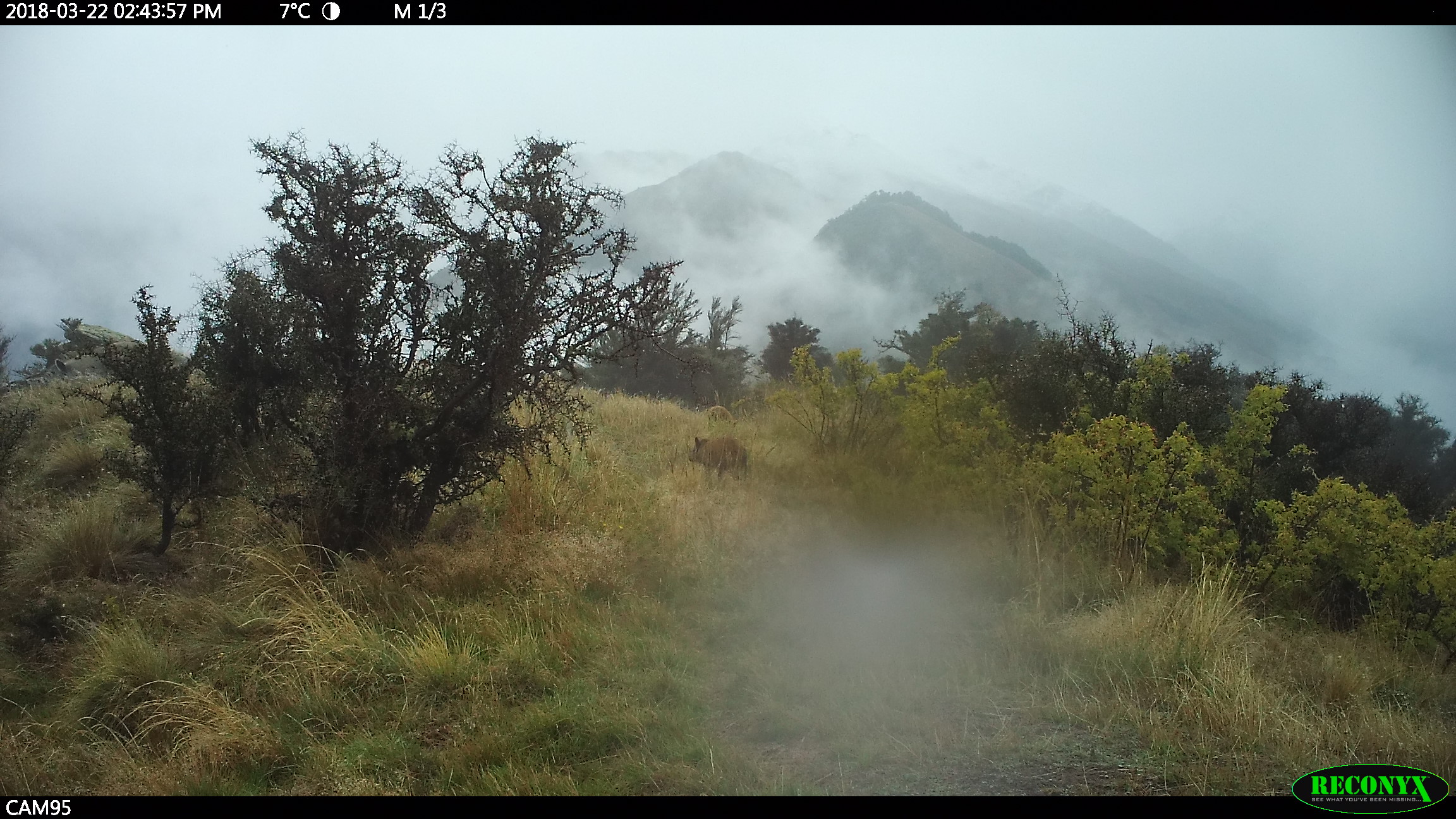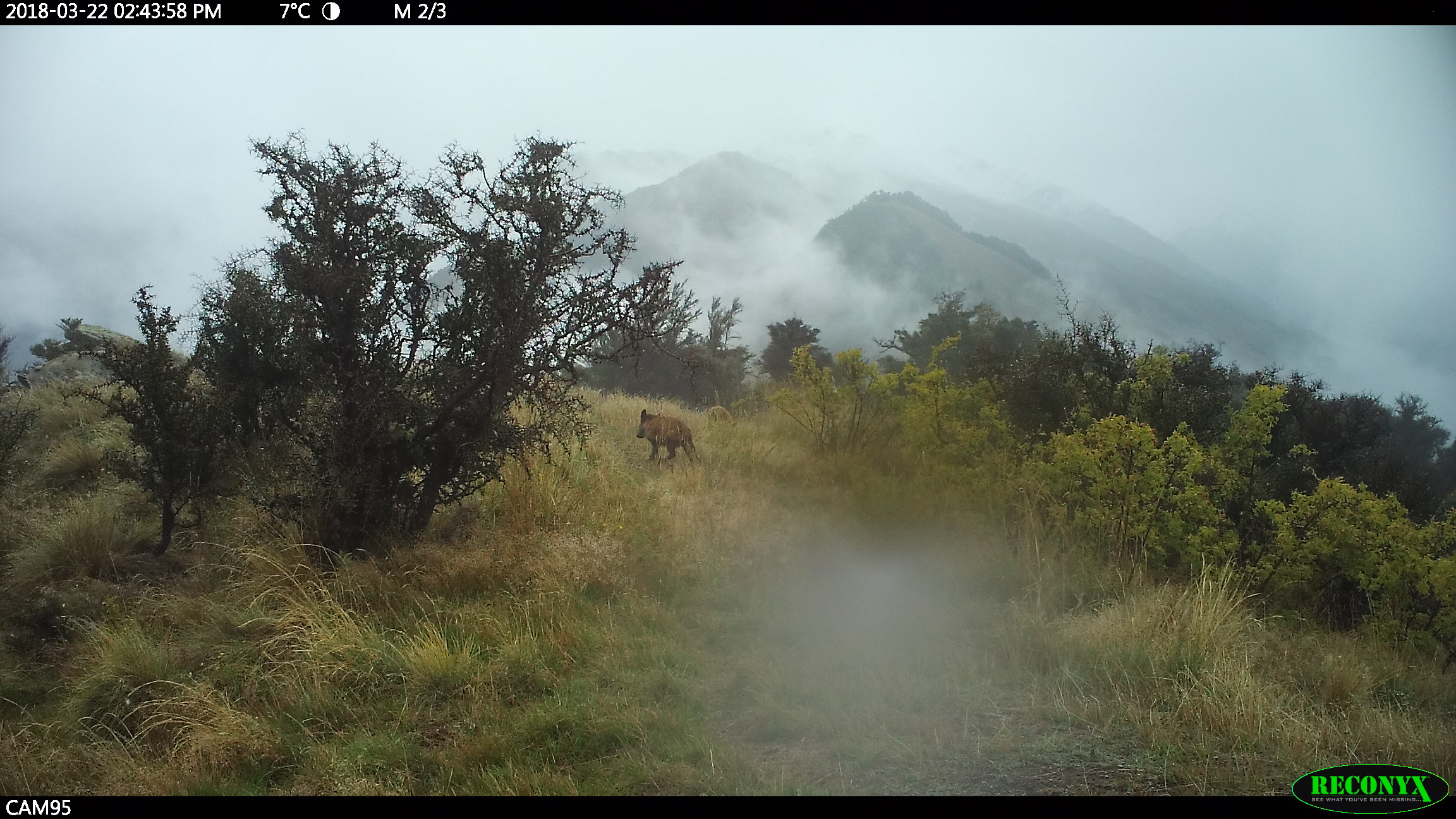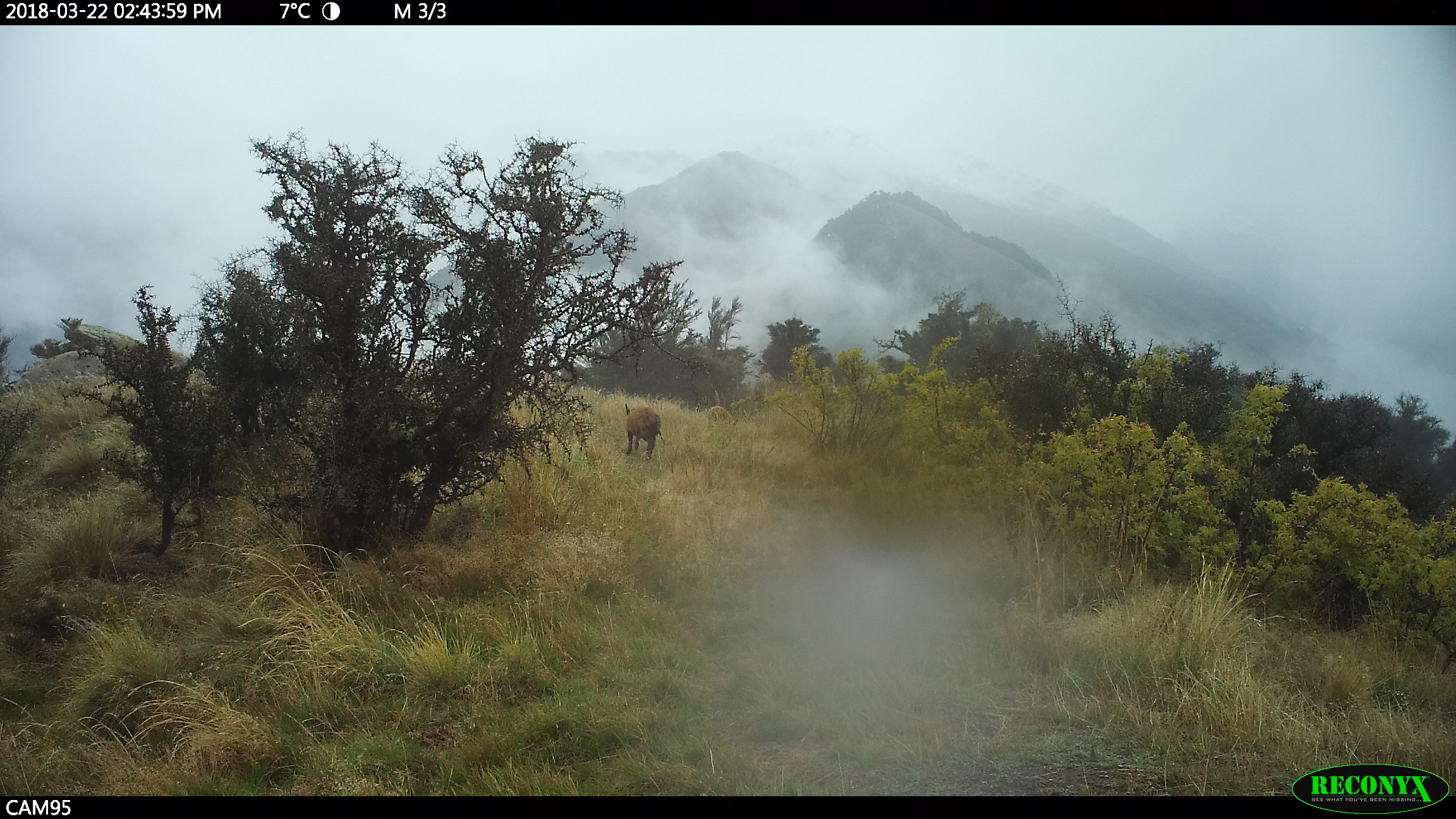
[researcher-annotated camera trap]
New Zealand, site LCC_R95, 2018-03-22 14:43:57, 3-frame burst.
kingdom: Animalia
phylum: Chordata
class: Mammalia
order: Artiodactyla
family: Suidae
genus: Sus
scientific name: Sus scrofa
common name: pig